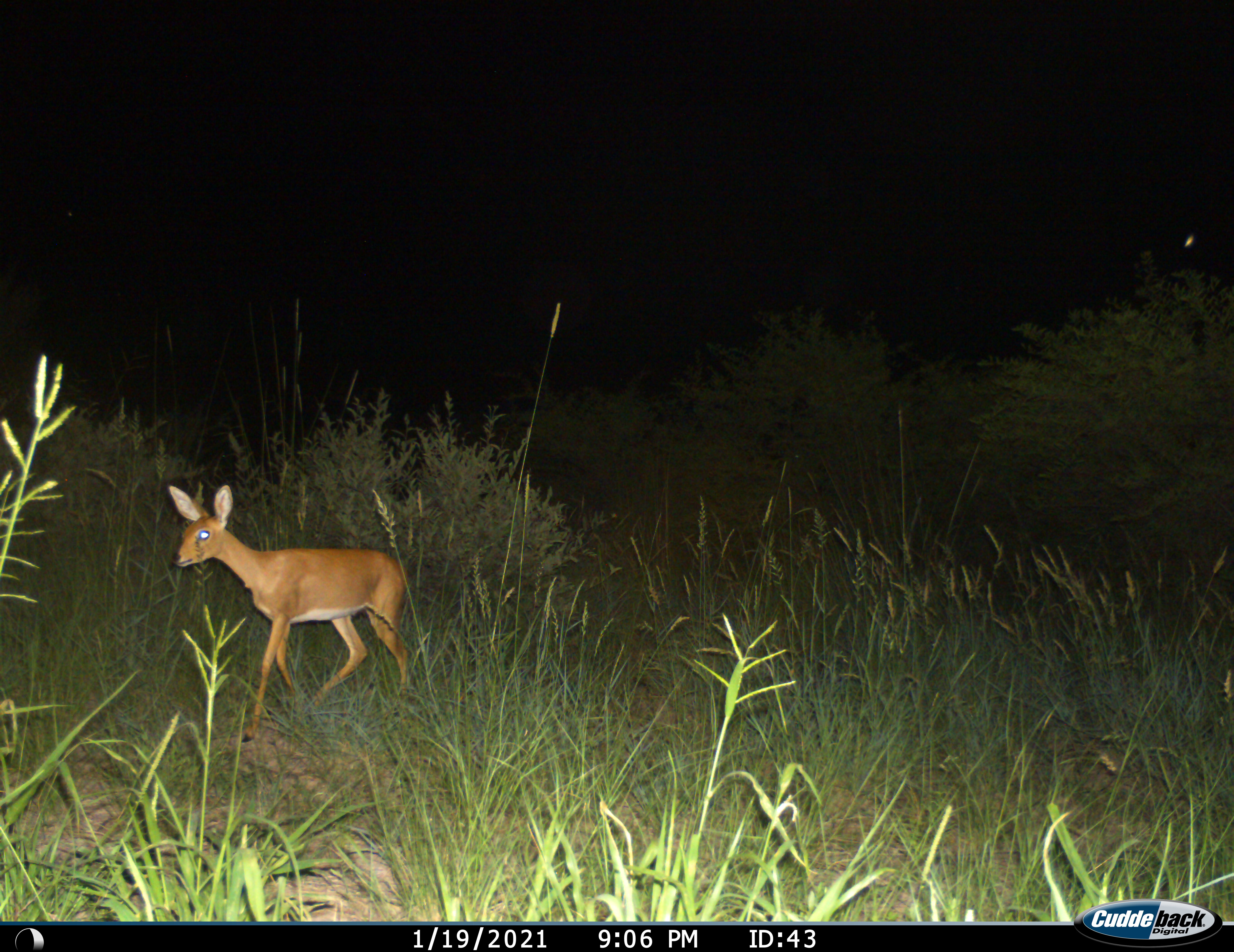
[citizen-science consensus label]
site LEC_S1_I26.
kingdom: Animalia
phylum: Chordata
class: Mammalia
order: Artiodactyla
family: Bovidae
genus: Raphicerus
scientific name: Raphicerus campestris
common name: steenbok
Steenbok (Raphicerus campestris), count 1. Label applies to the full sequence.